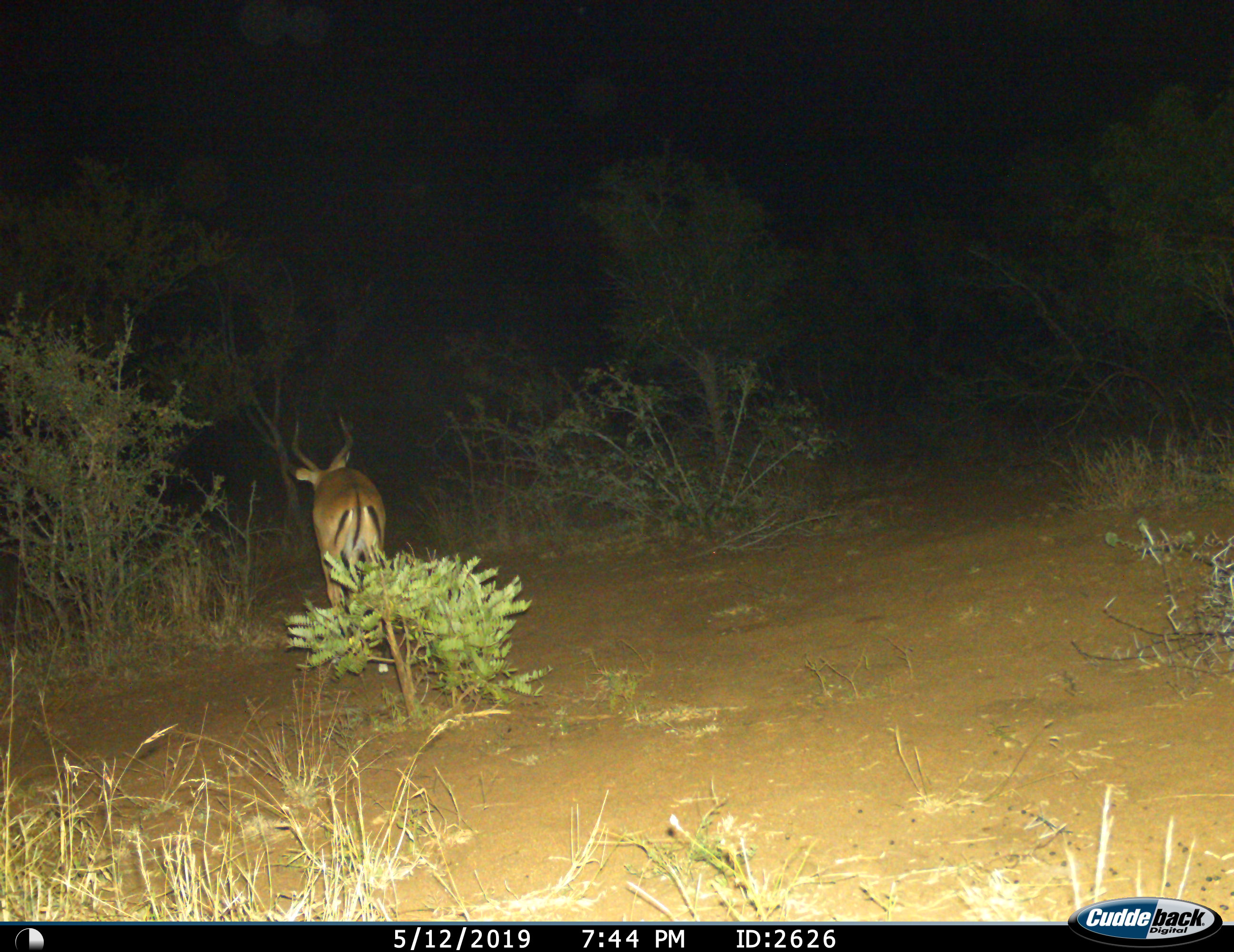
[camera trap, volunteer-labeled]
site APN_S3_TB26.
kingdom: Animalia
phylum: Chordata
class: Mammalia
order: Artiodactyla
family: Bovidae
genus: Aepyceros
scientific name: Aepyceros melampus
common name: impala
Impala (Aepyceros melampus), count 1. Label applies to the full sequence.